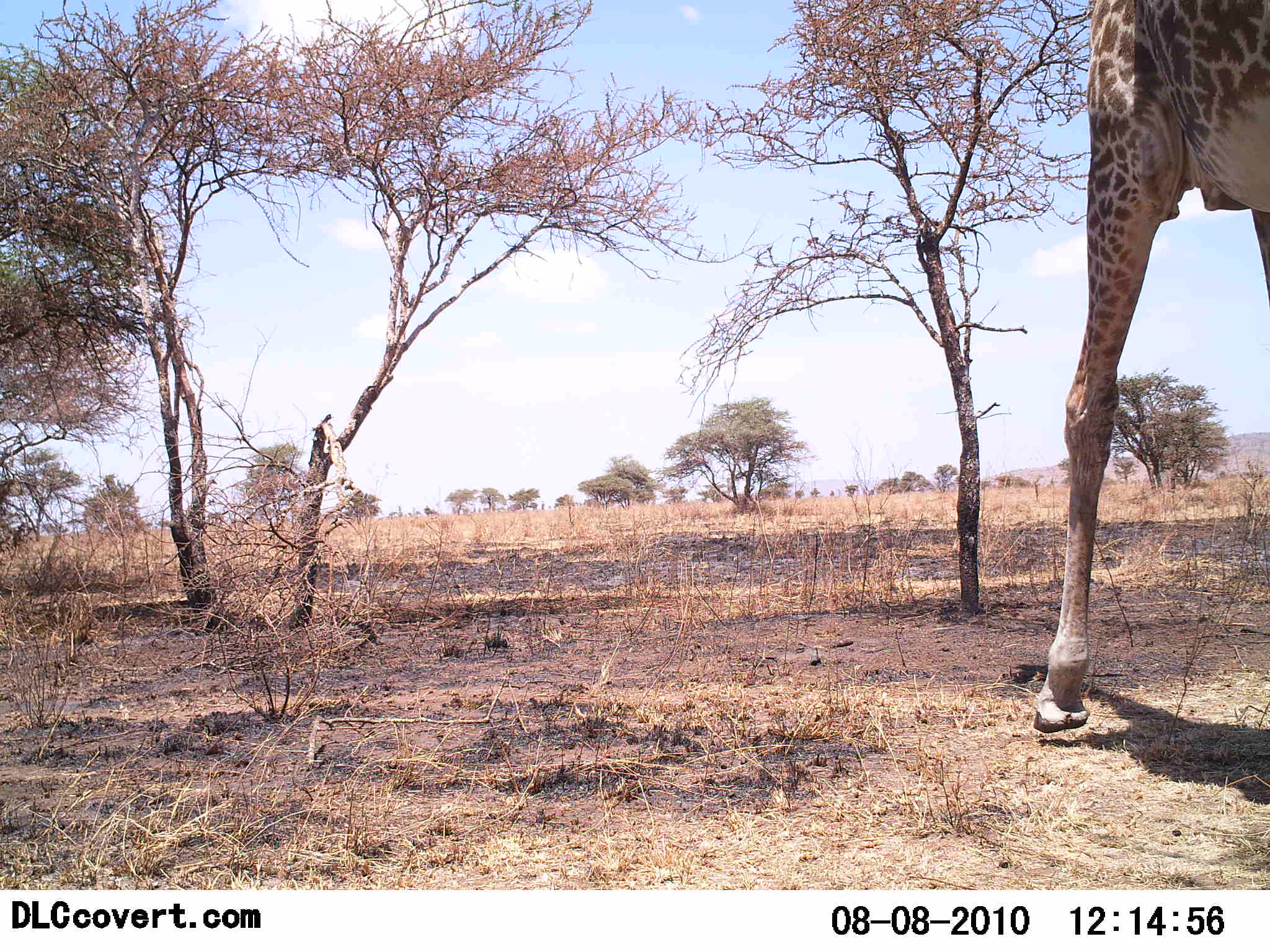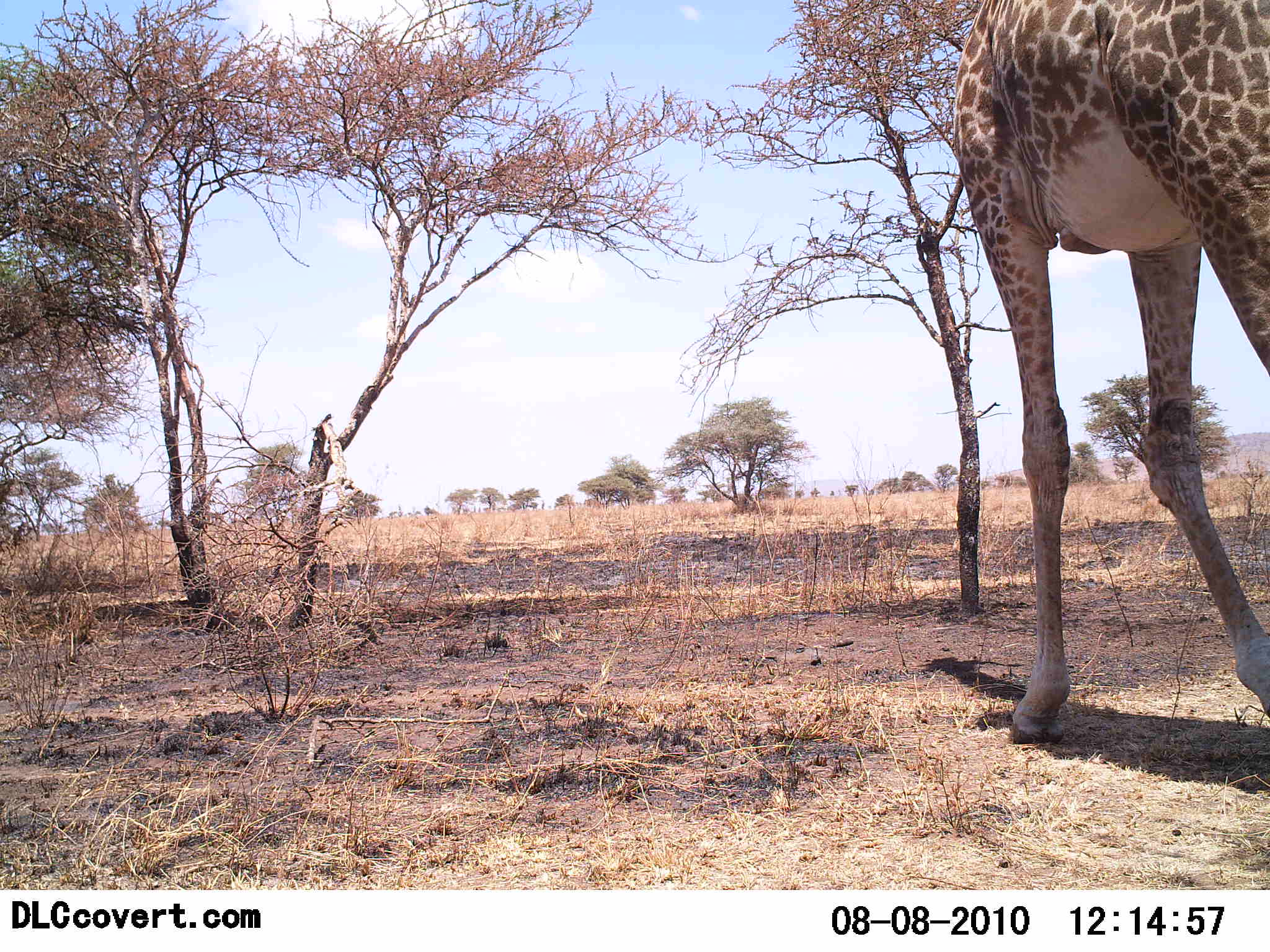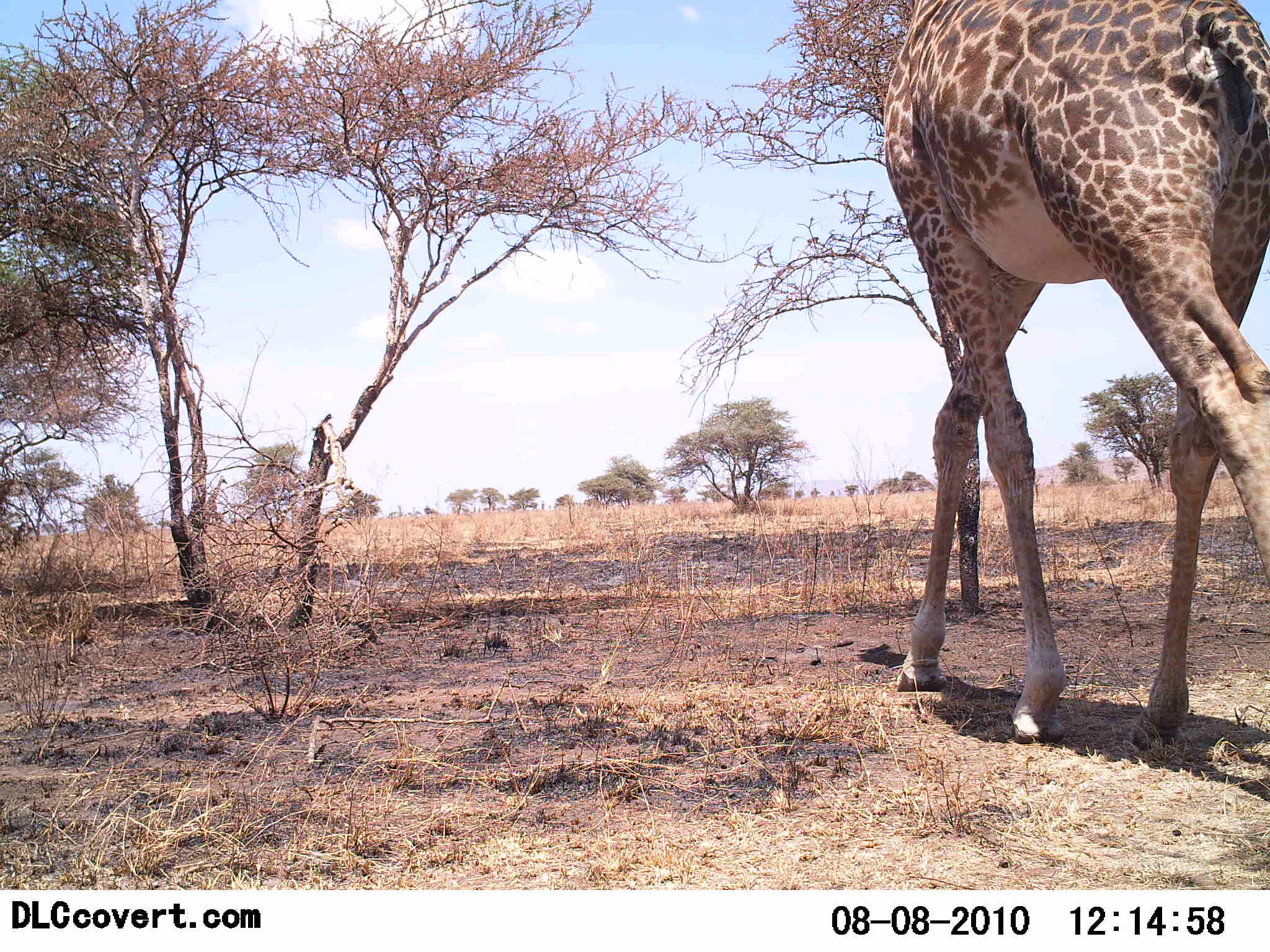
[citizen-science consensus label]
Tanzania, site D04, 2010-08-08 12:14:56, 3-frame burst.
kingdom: Animalia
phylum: Chordata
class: Mammalia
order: Artiodactyla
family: Giraffidae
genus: Giraffa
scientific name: Giraffa camelopardalis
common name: giraffe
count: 1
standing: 5%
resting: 0%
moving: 100%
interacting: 0%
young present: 0%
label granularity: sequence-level